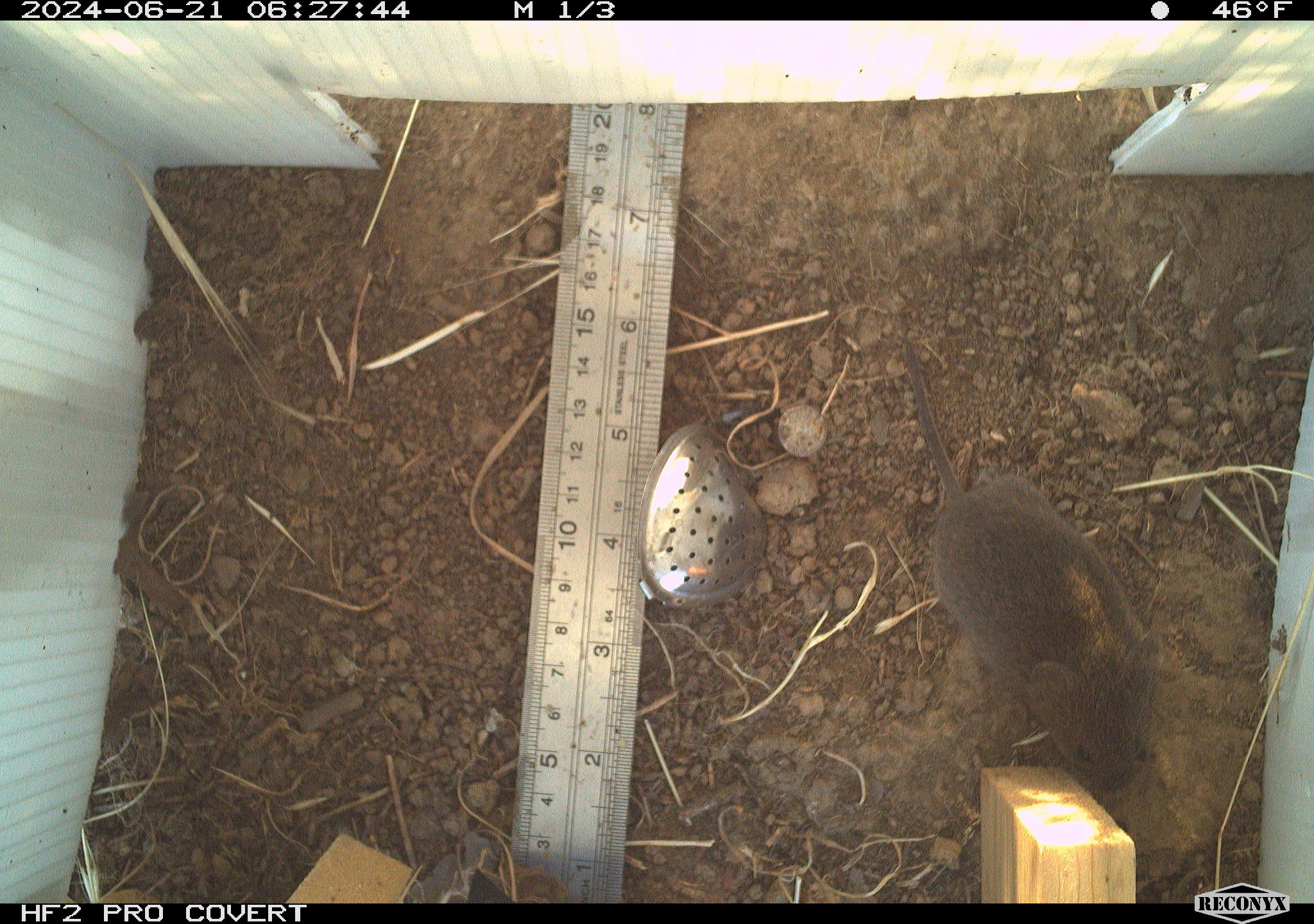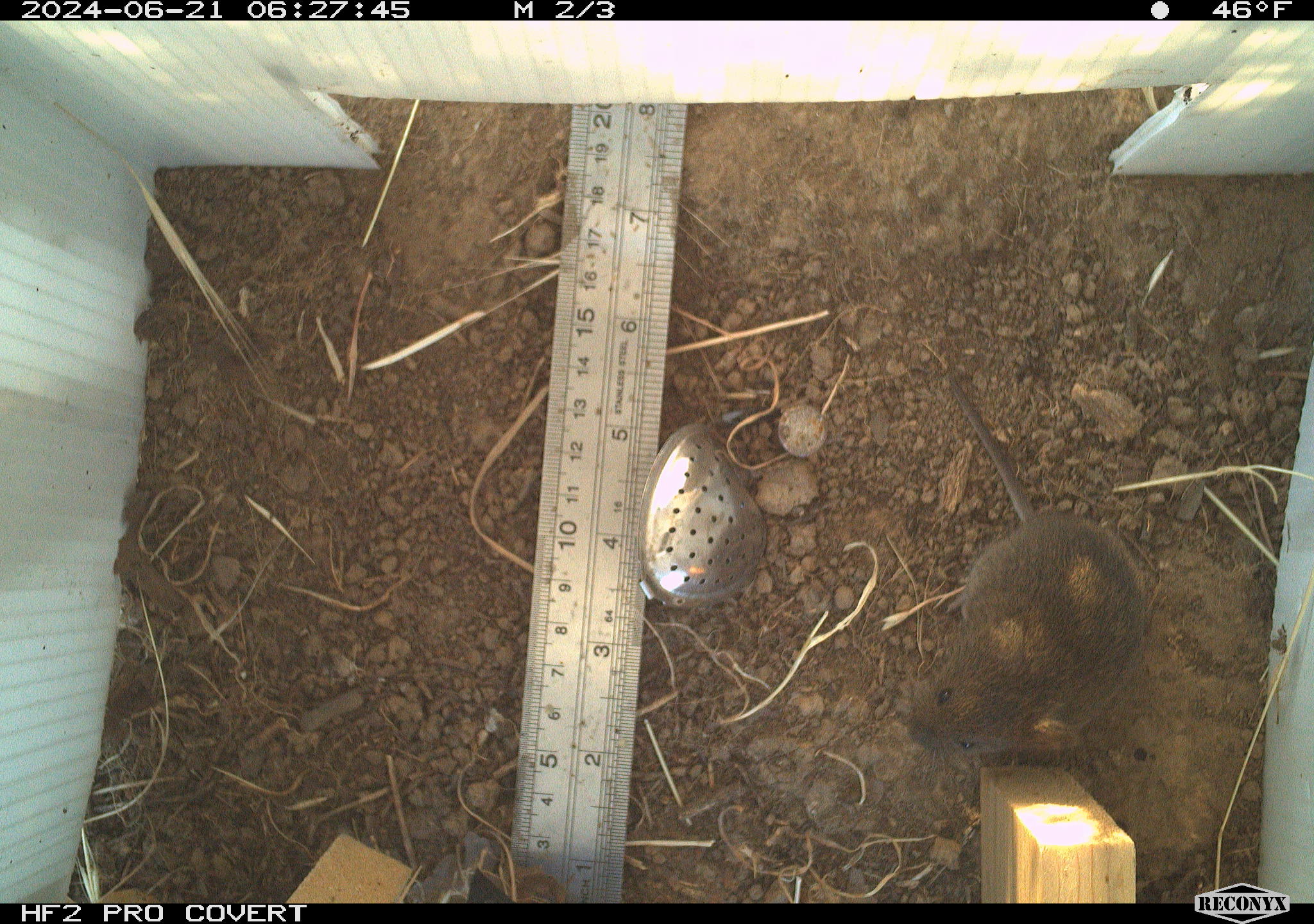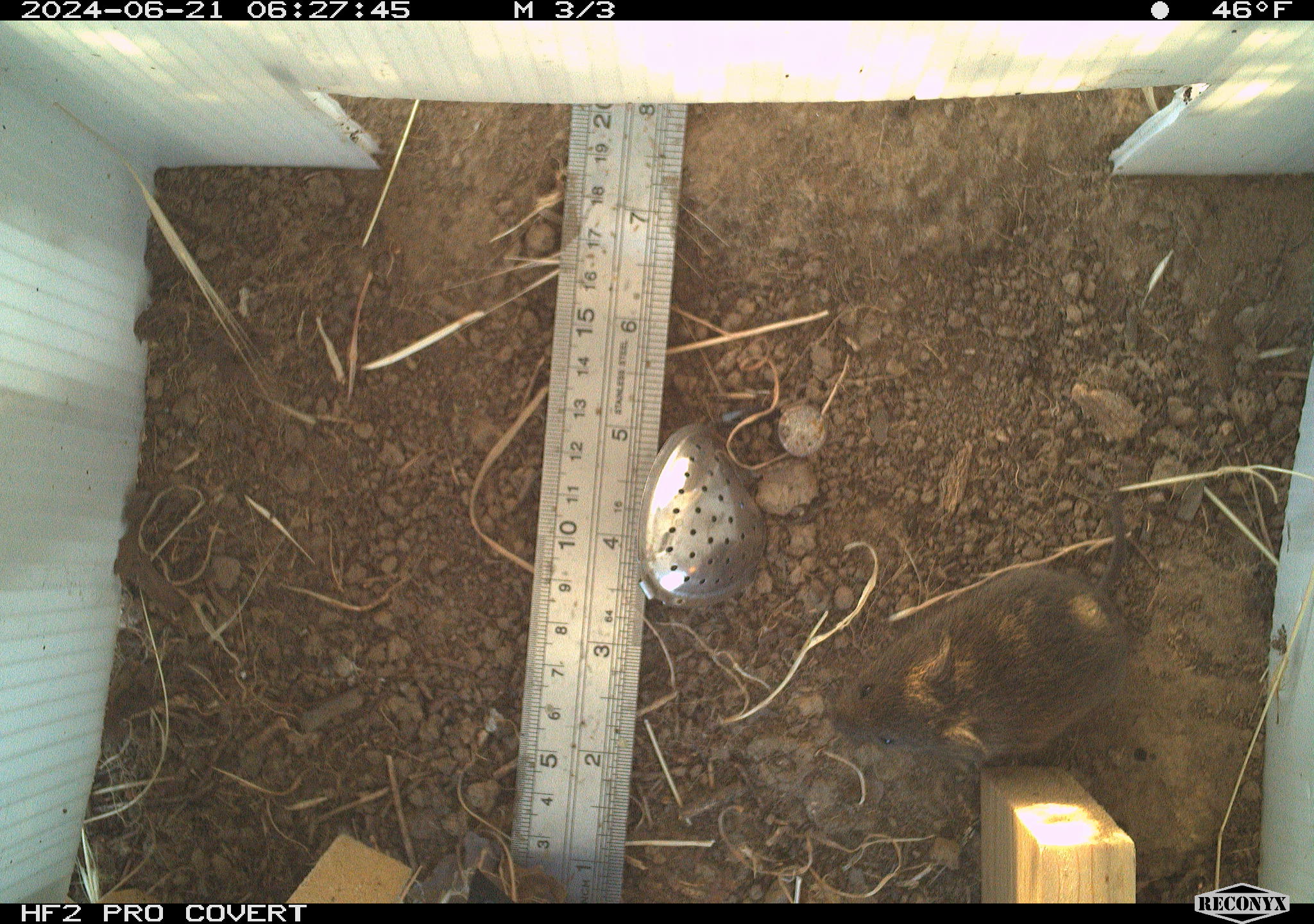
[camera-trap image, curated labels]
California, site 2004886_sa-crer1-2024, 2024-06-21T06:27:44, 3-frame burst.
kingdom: Animalia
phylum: Chordata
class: Mammalia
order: Rodentia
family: Cricetidae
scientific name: Arvicolinae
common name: voles, lemmings, and muskrats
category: arvicolinae subfamily